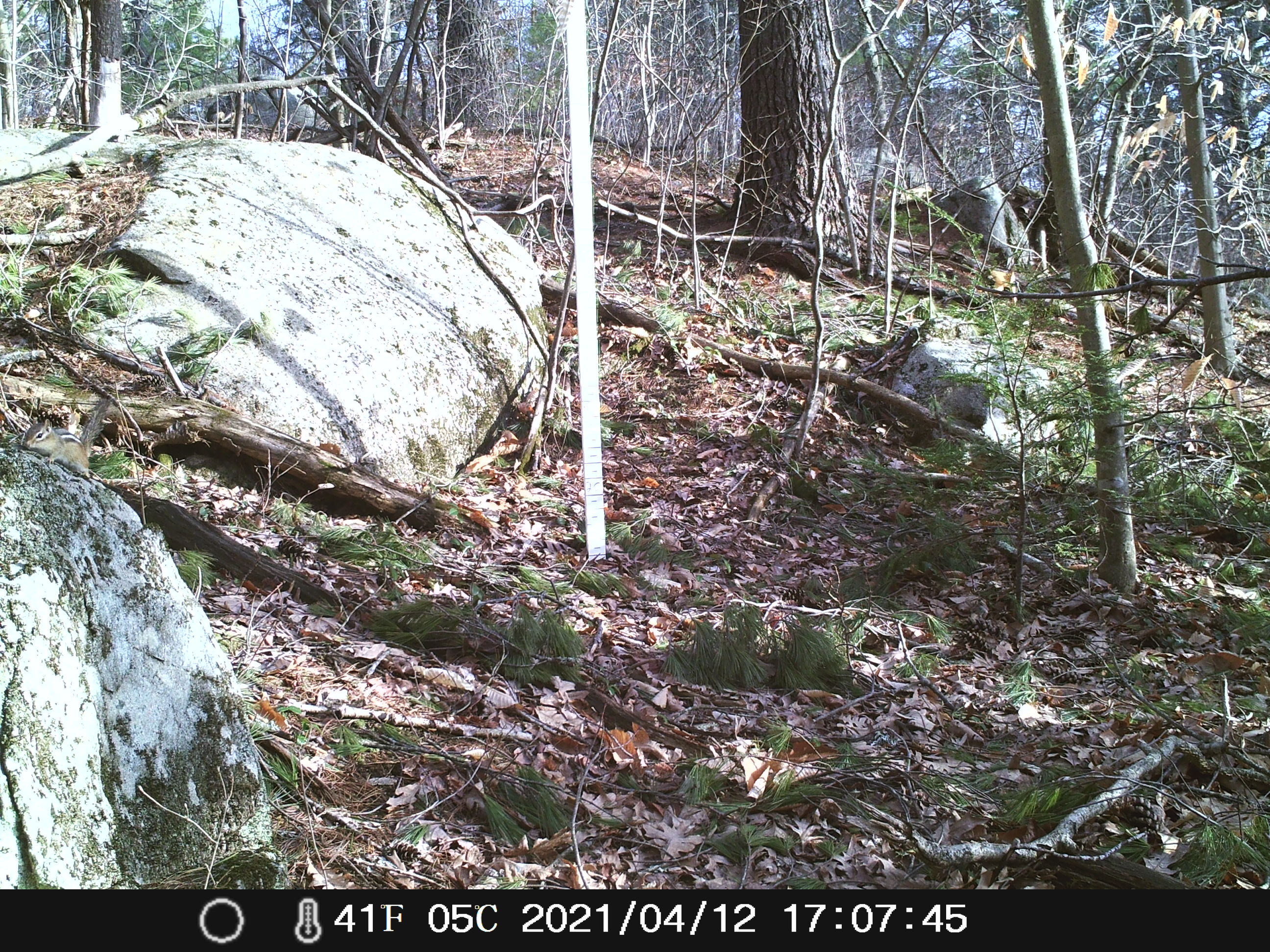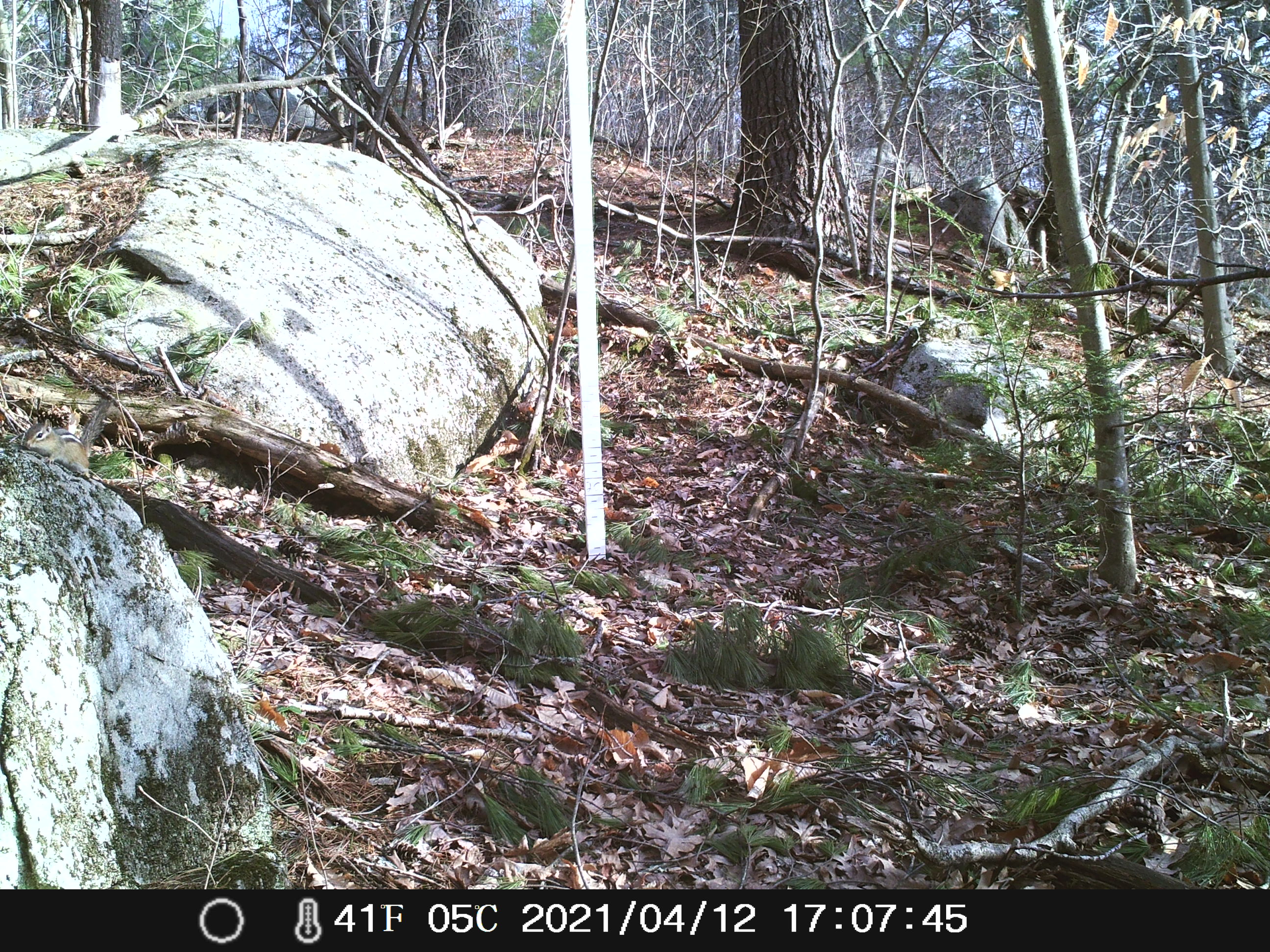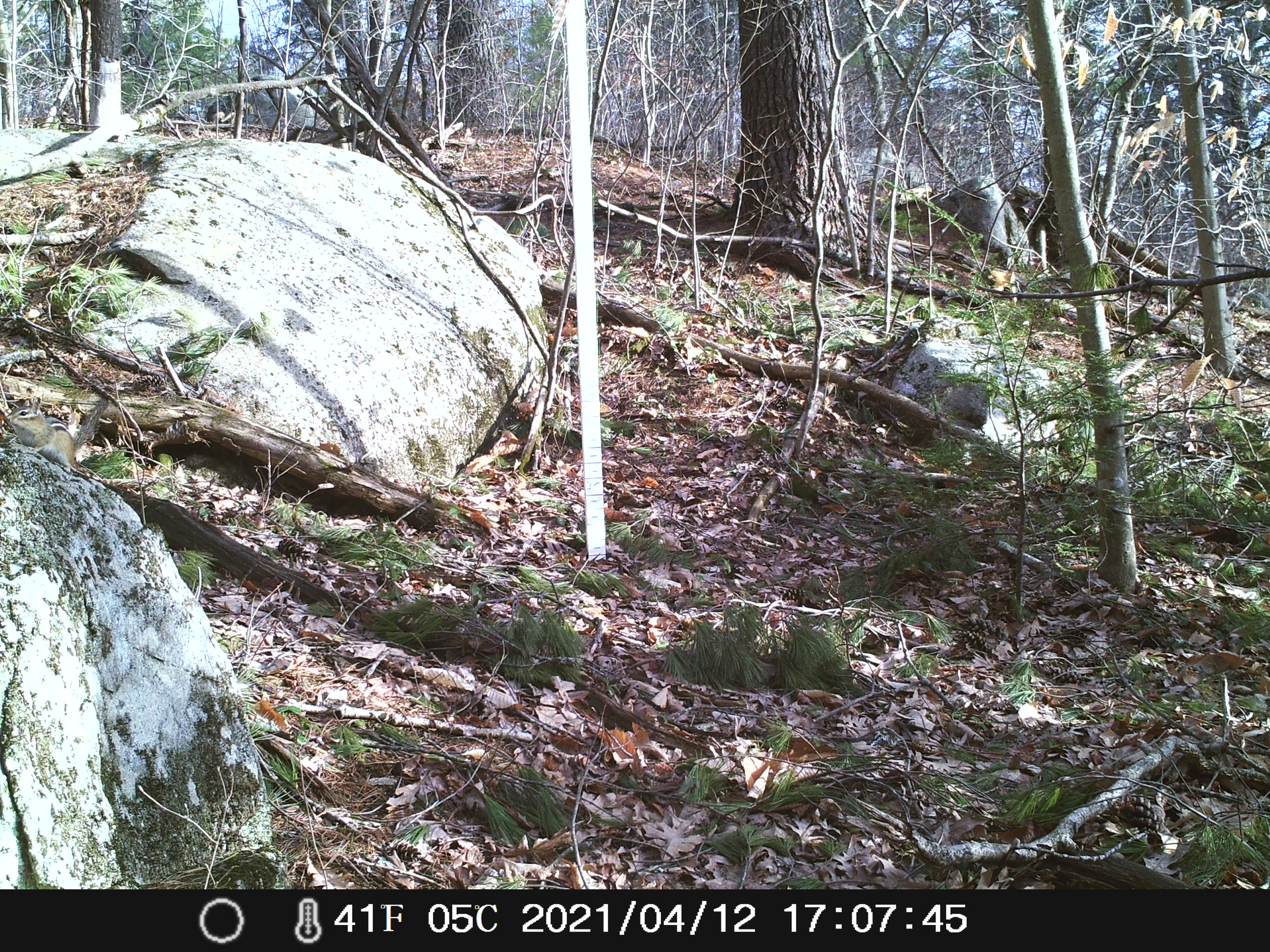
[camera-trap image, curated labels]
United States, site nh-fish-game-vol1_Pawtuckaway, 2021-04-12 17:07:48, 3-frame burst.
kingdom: Animalia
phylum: Chordata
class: Mammalia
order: Rodentia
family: Sciuridae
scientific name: Tamiini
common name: chipmunk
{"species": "chipmunk (Tamiini)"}